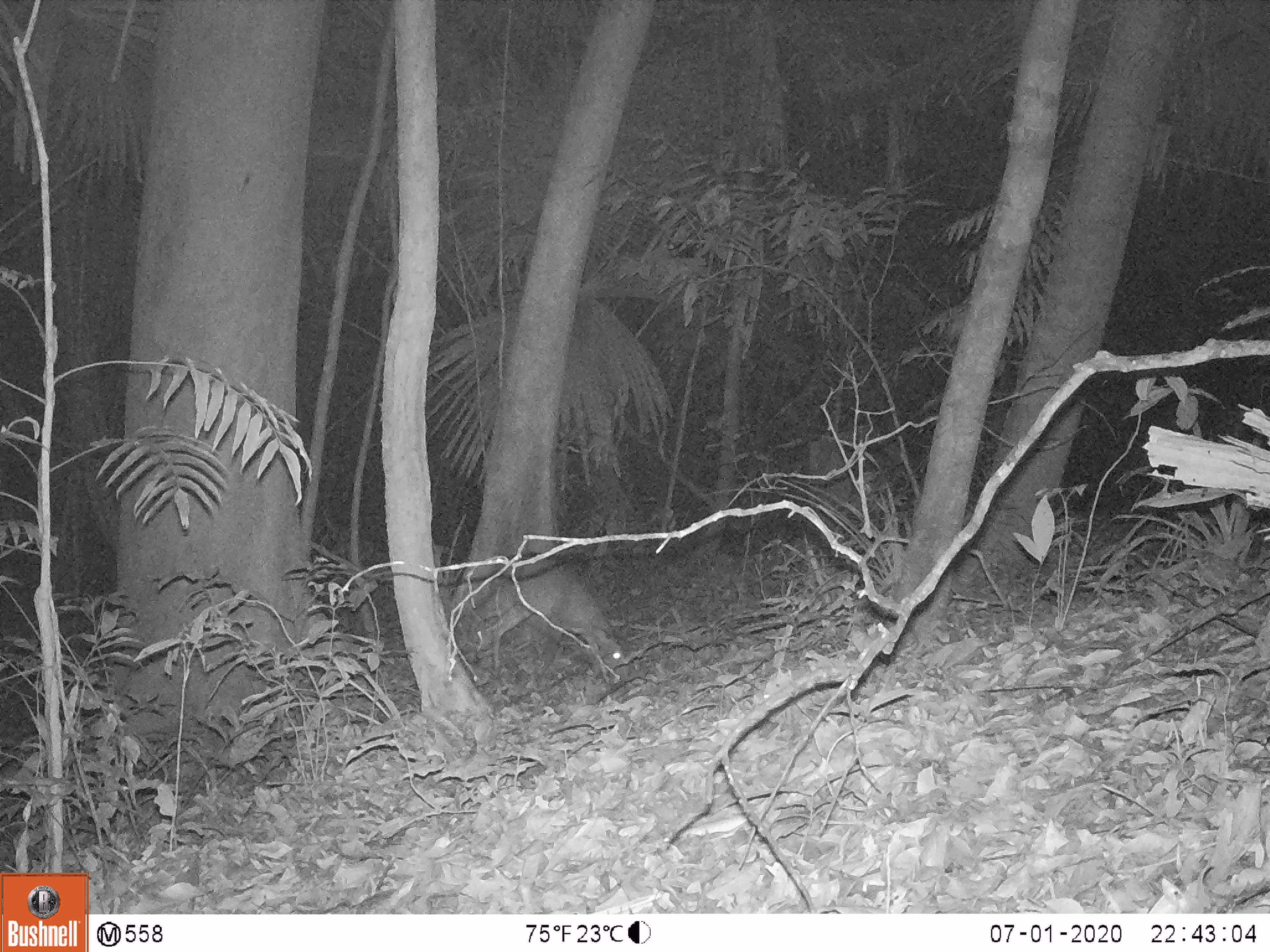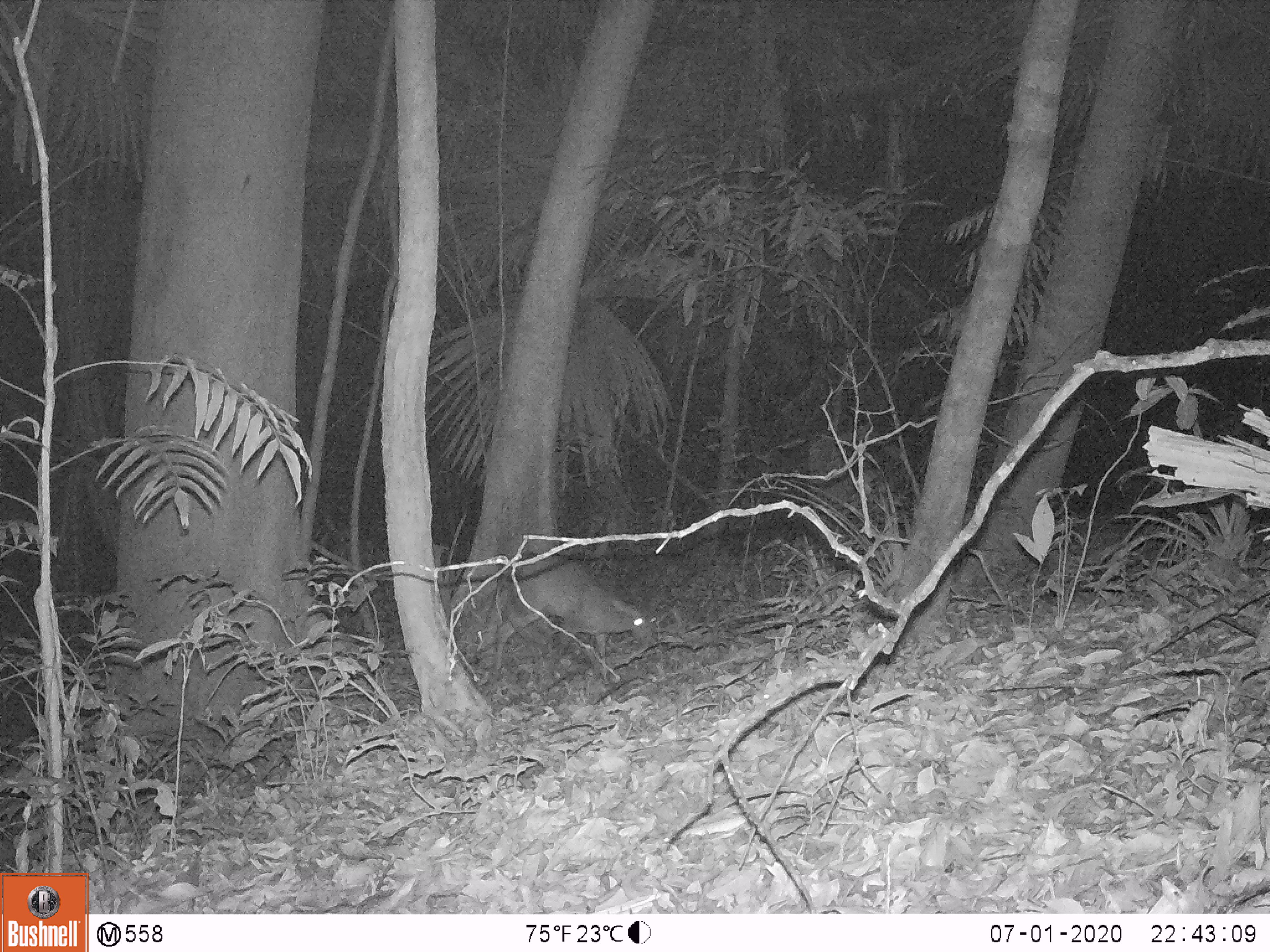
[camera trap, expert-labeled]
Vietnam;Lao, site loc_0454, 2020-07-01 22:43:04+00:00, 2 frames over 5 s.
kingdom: Animalia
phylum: Chordata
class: Mammalia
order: Artiodactyla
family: Cervidae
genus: Muntiacus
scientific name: Muntiacus vuquangensis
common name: large-antlered muntjac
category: large antlered muntjac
Large antlered muntjac (large-antlered muntjac) (Muntiacus vuquangensis). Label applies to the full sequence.